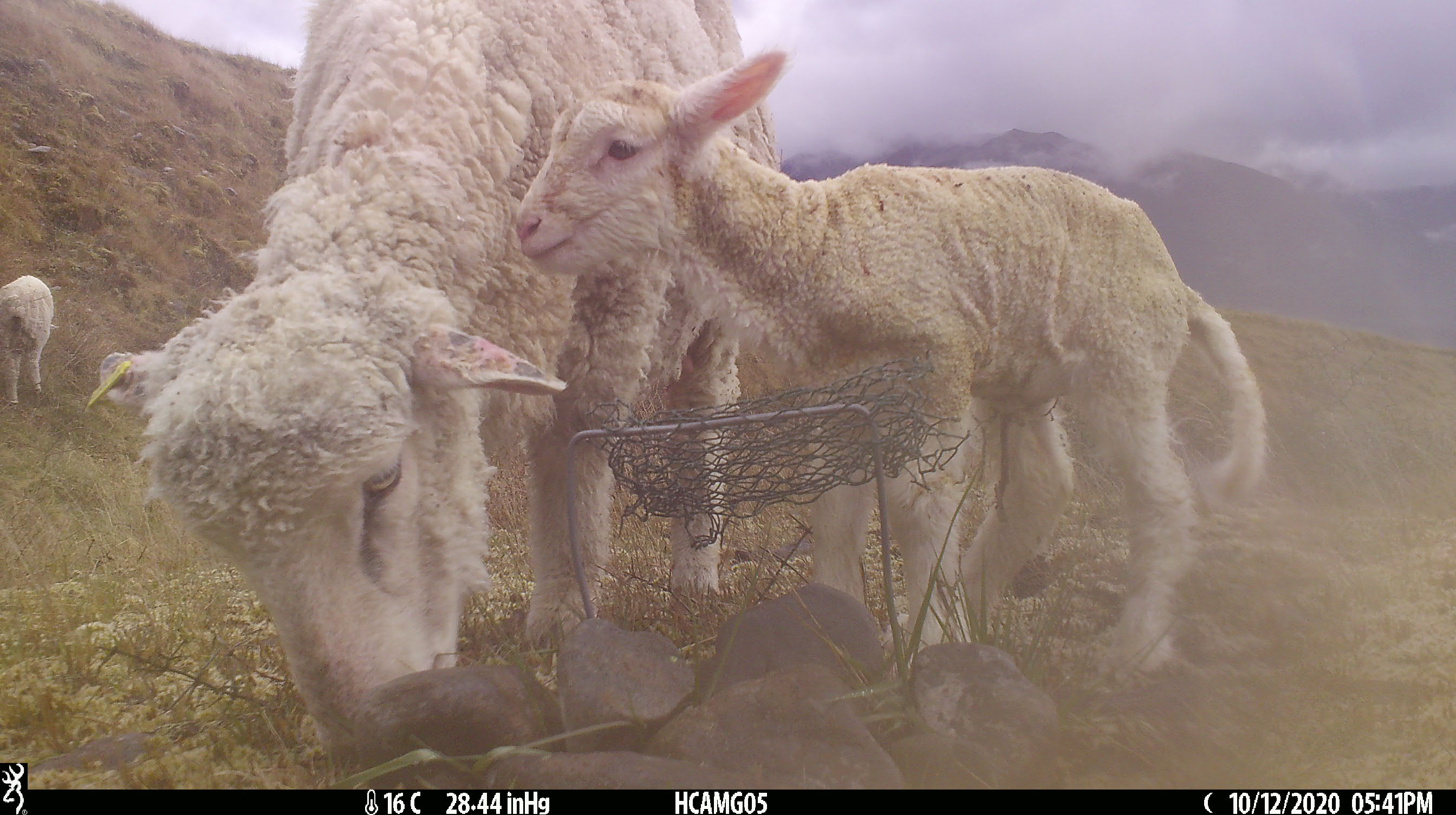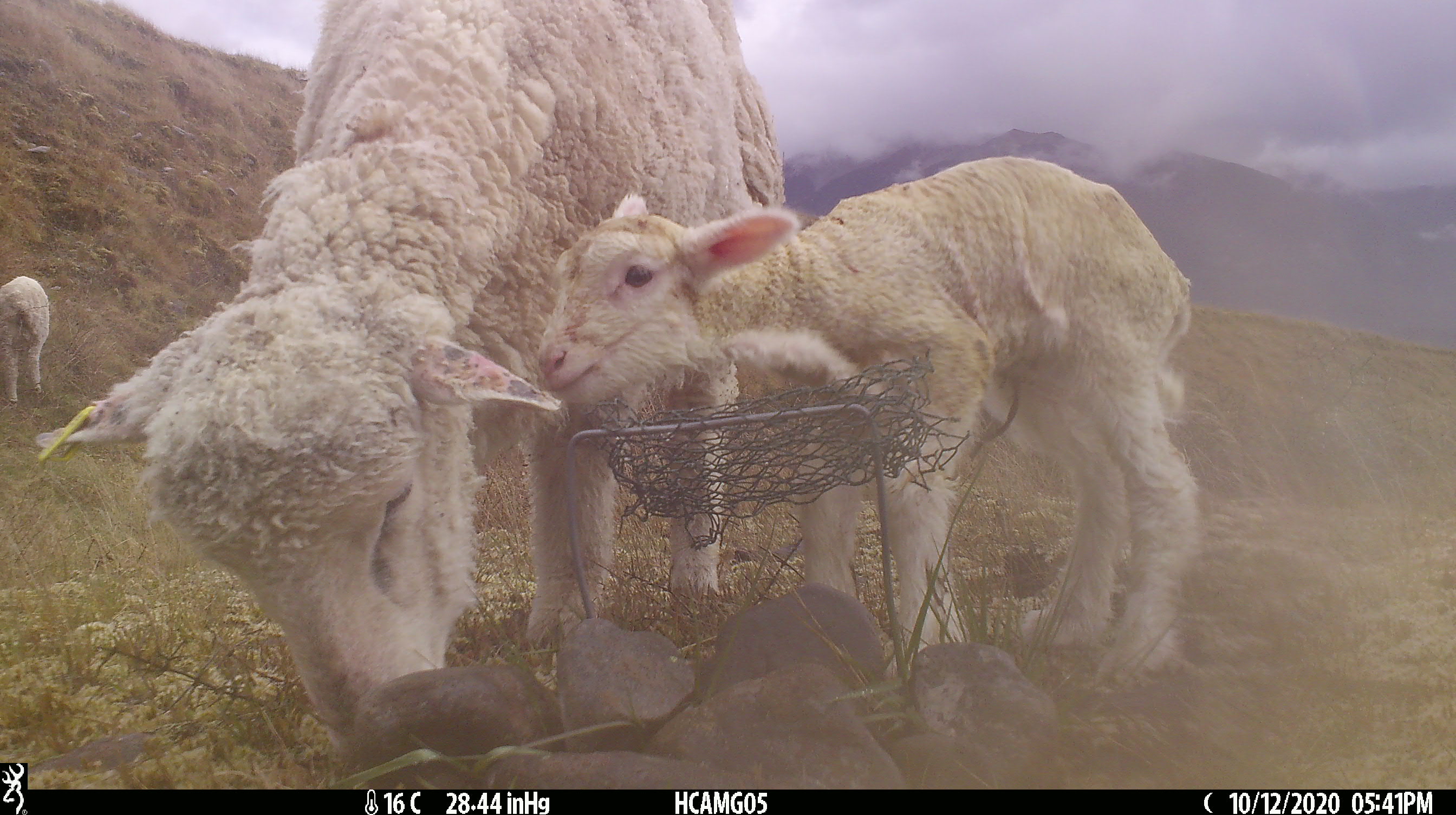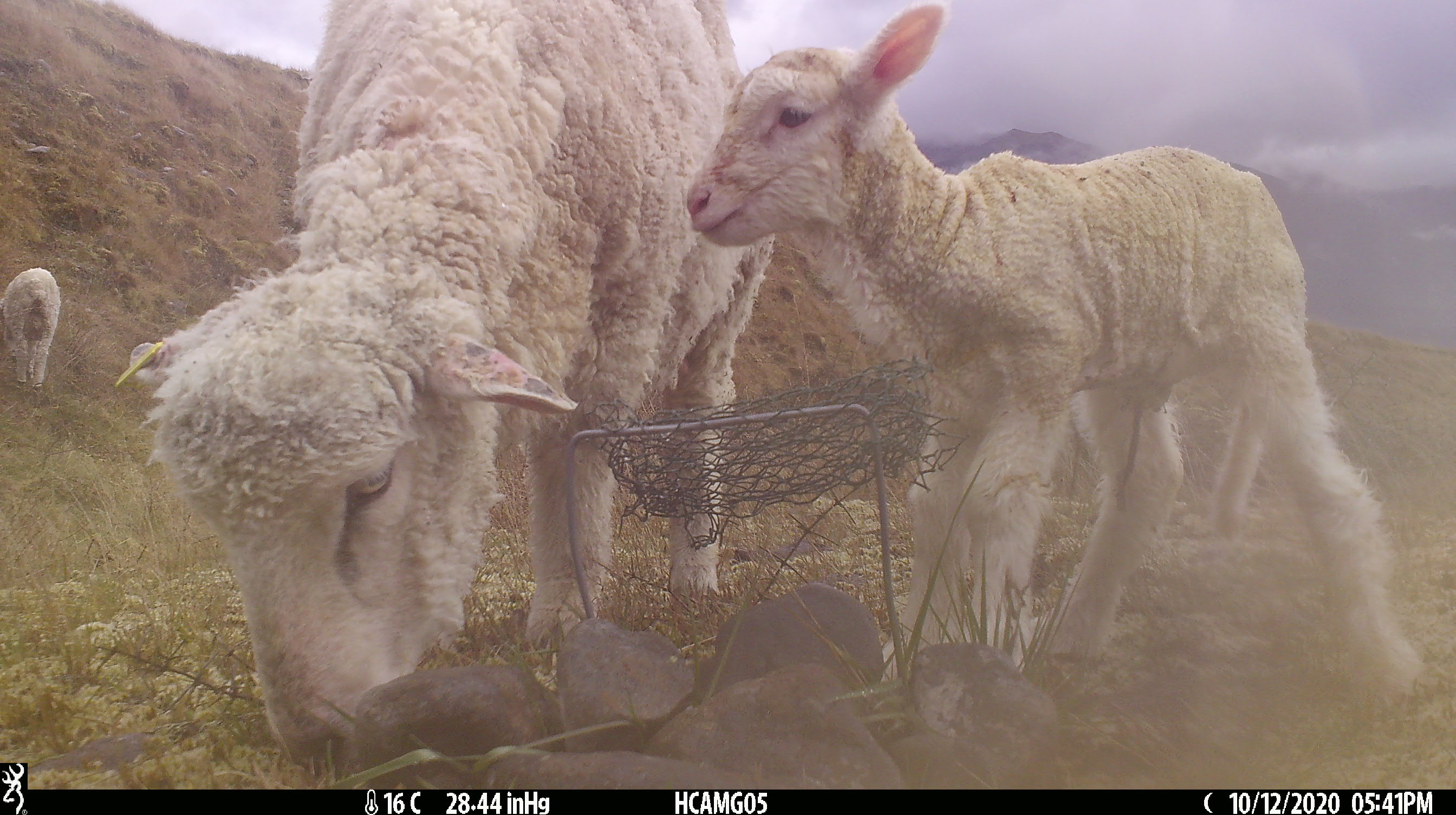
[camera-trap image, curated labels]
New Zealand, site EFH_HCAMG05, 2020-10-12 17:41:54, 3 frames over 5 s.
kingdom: Animalia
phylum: Chordata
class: Mammalia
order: Artiodactyla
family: Bovidae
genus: Ovis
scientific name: Ovis aries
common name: domestic sheep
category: sheep